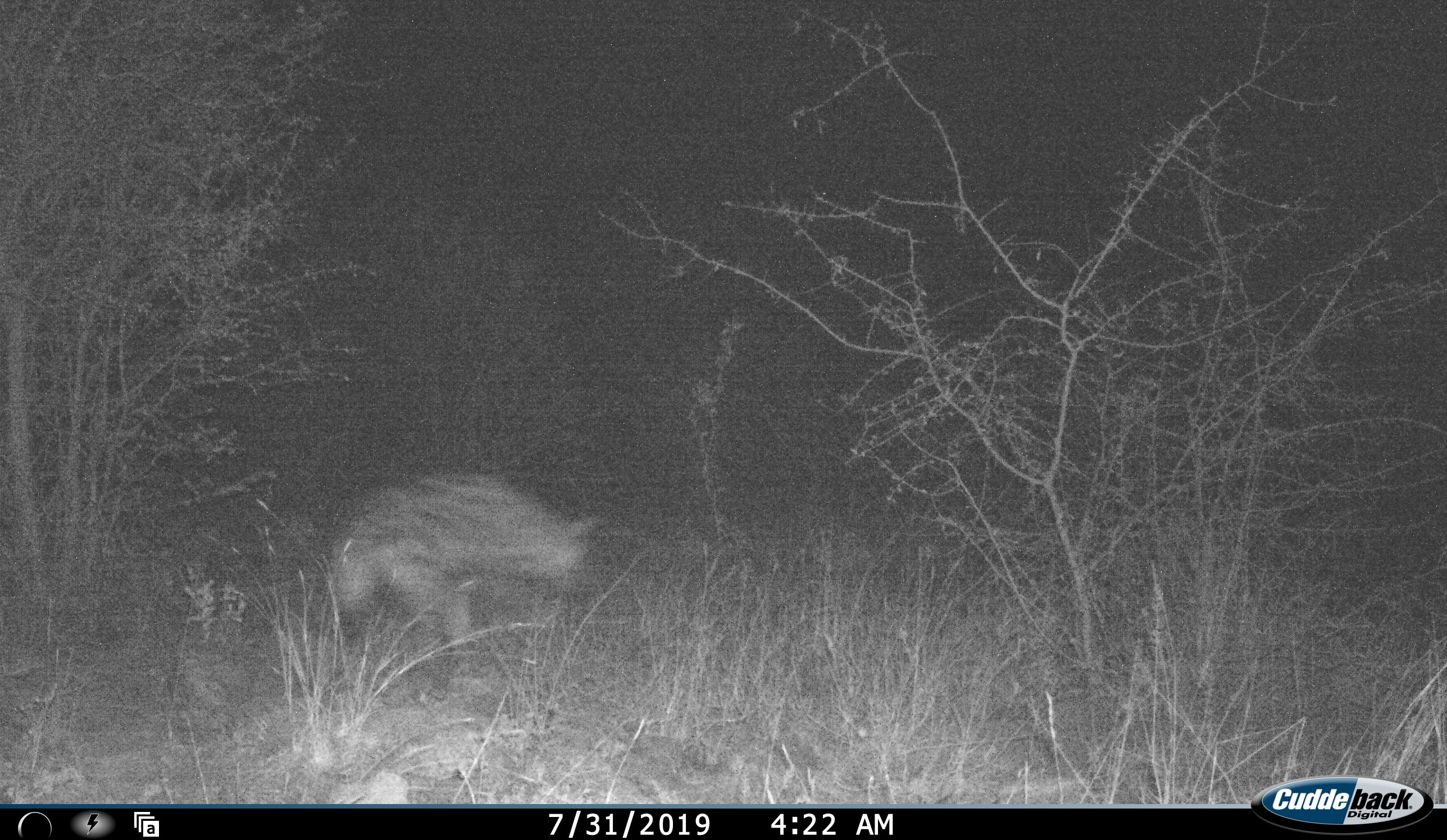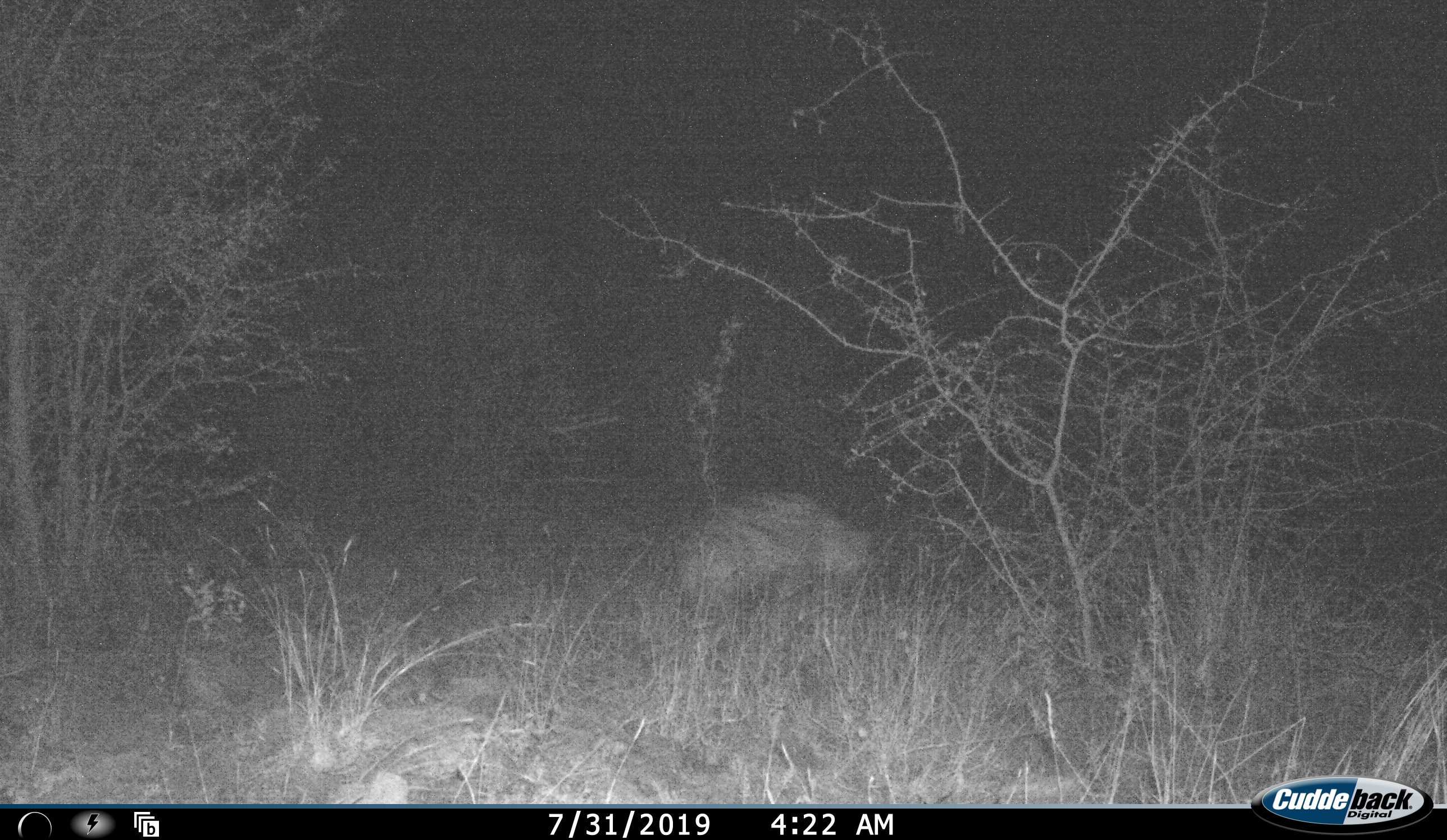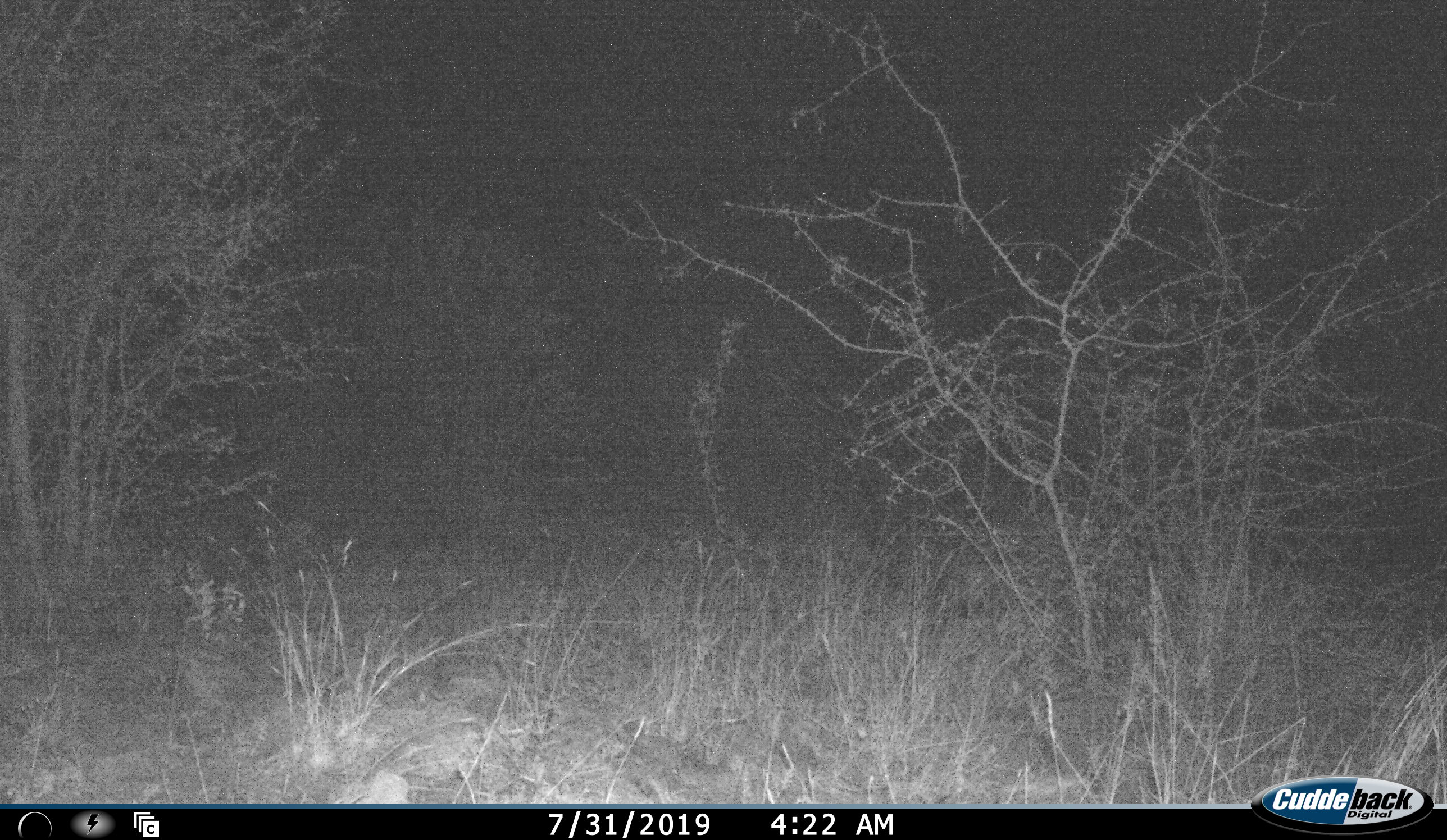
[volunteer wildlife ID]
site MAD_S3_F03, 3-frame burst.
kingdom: Animalia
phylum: Chordata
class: Mammalia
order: Carnivora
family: Hyaenidae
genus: Crocuta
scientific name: Crocuta crocuta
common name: spotted hyena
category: hyenaspotted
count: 1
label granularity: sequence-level